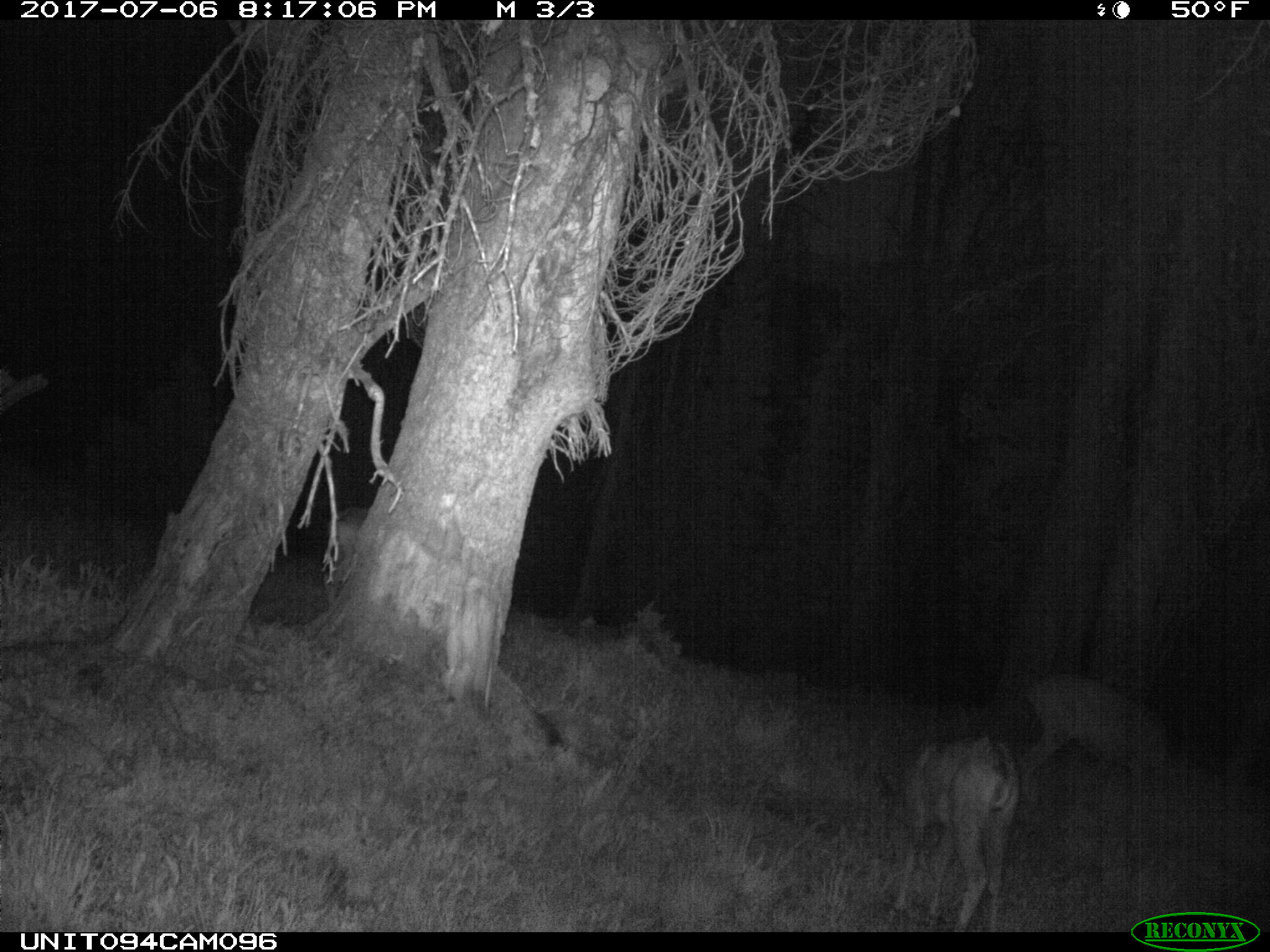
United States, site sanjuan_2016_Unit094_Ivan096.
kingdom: Animalia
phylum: Chordata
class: Mammalia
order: Artiodactyla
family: Cervidae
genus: Odocoileus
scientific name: Odocoileus hemionus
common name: mule deer